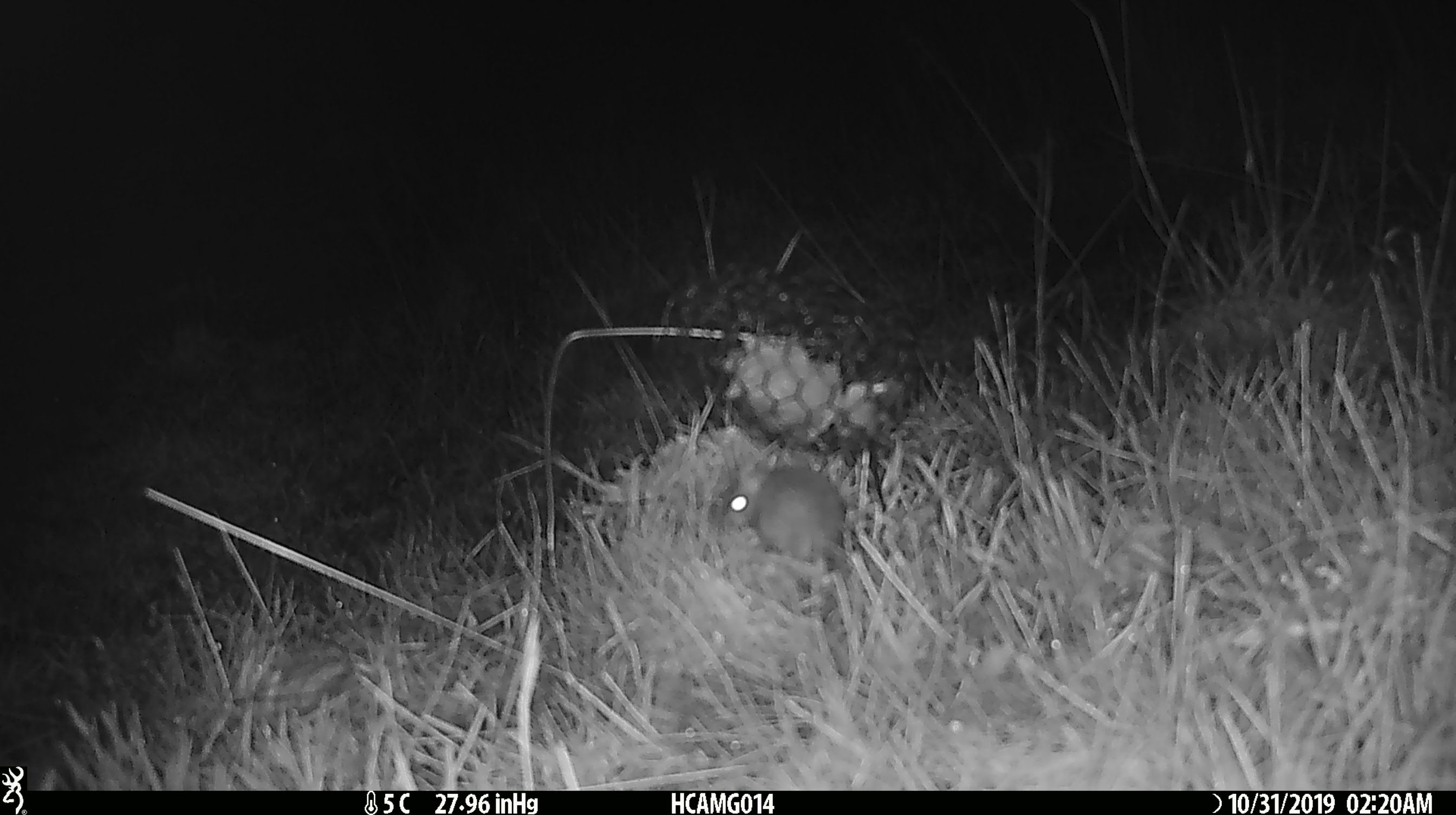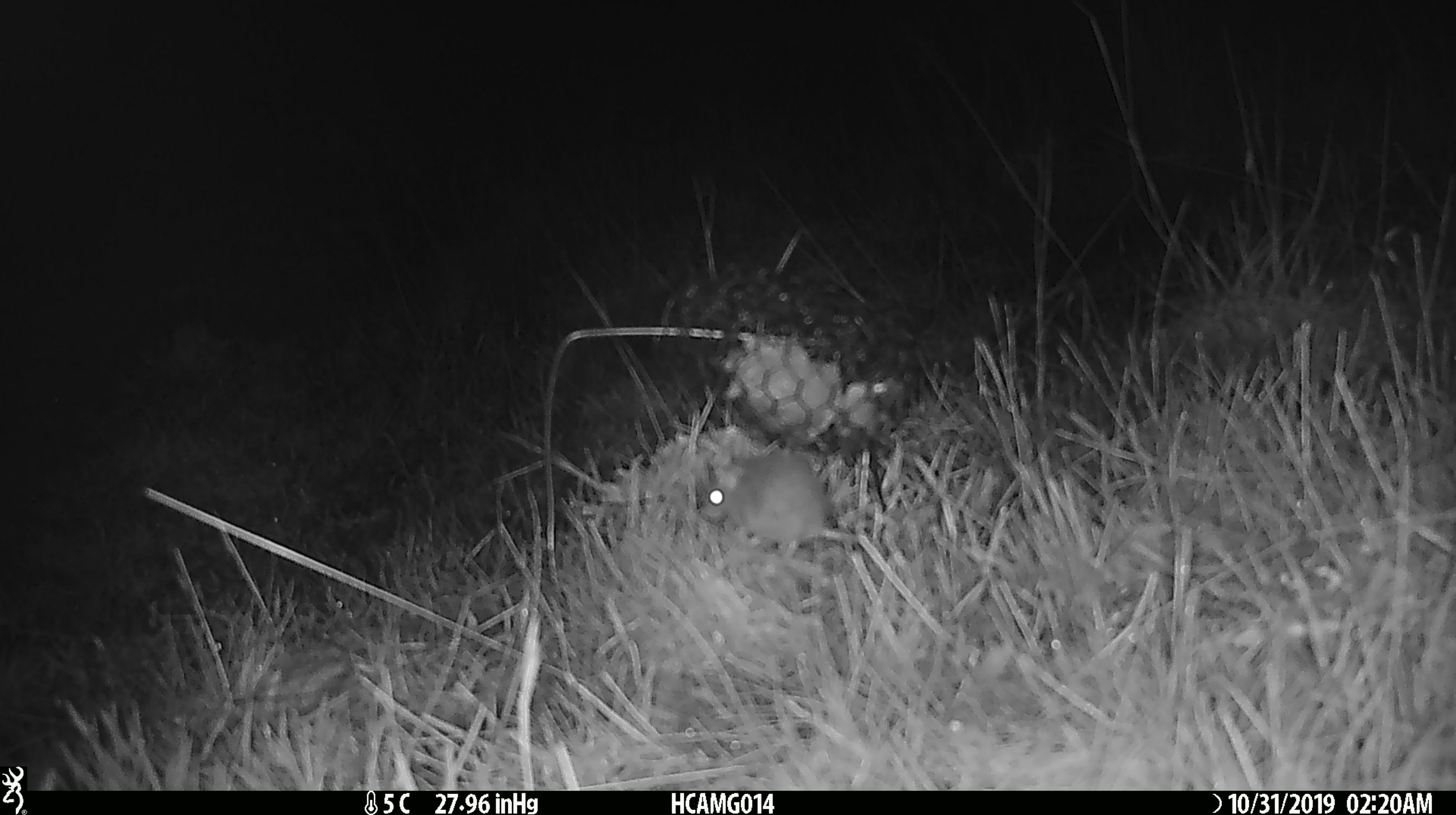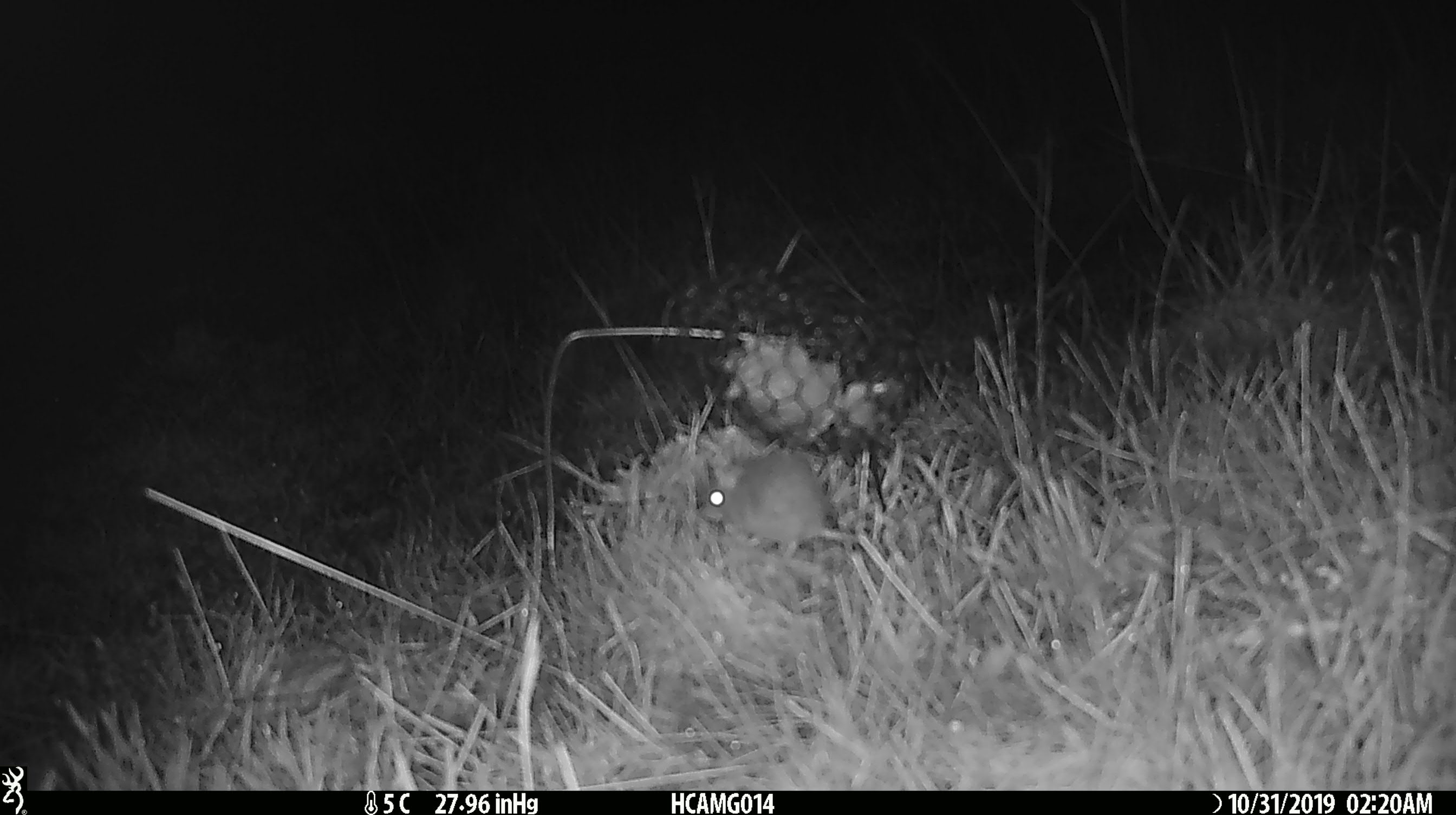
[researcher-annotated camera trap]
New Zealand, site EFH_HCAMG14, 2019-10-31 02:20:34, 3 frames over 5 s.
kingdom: Animalia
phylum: Chordata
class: Mammalia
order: Rodentia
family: Muridae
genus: Mus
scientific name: Mus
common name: mouse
Mouse (Mus).